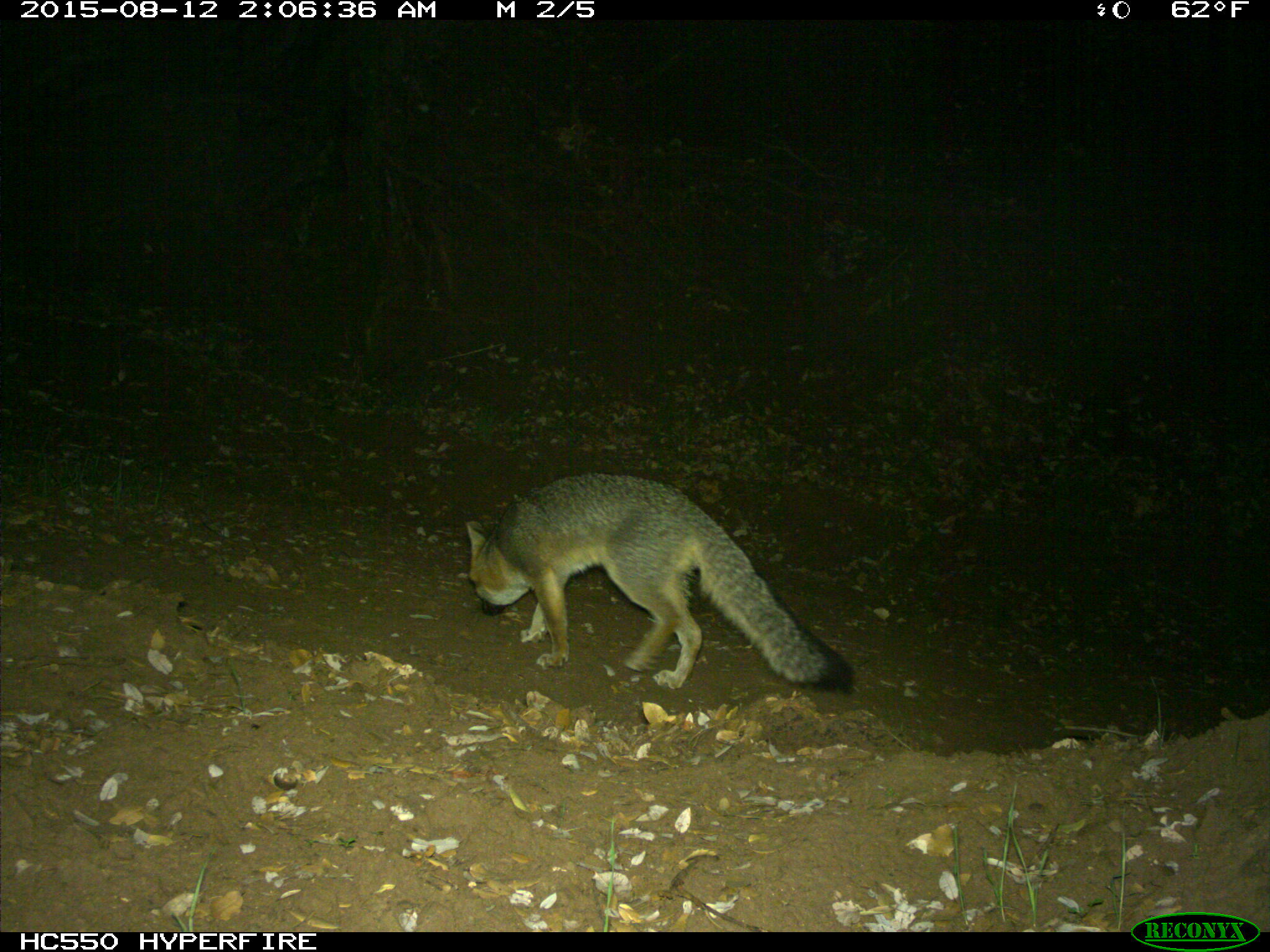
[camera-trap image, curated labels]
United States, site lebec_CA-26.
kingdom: Animalia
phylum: Chordata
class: Mammalia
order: Carnivora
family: Canidae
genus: Urocyon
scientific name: Urocyon cinereoargenteus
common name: gray fox